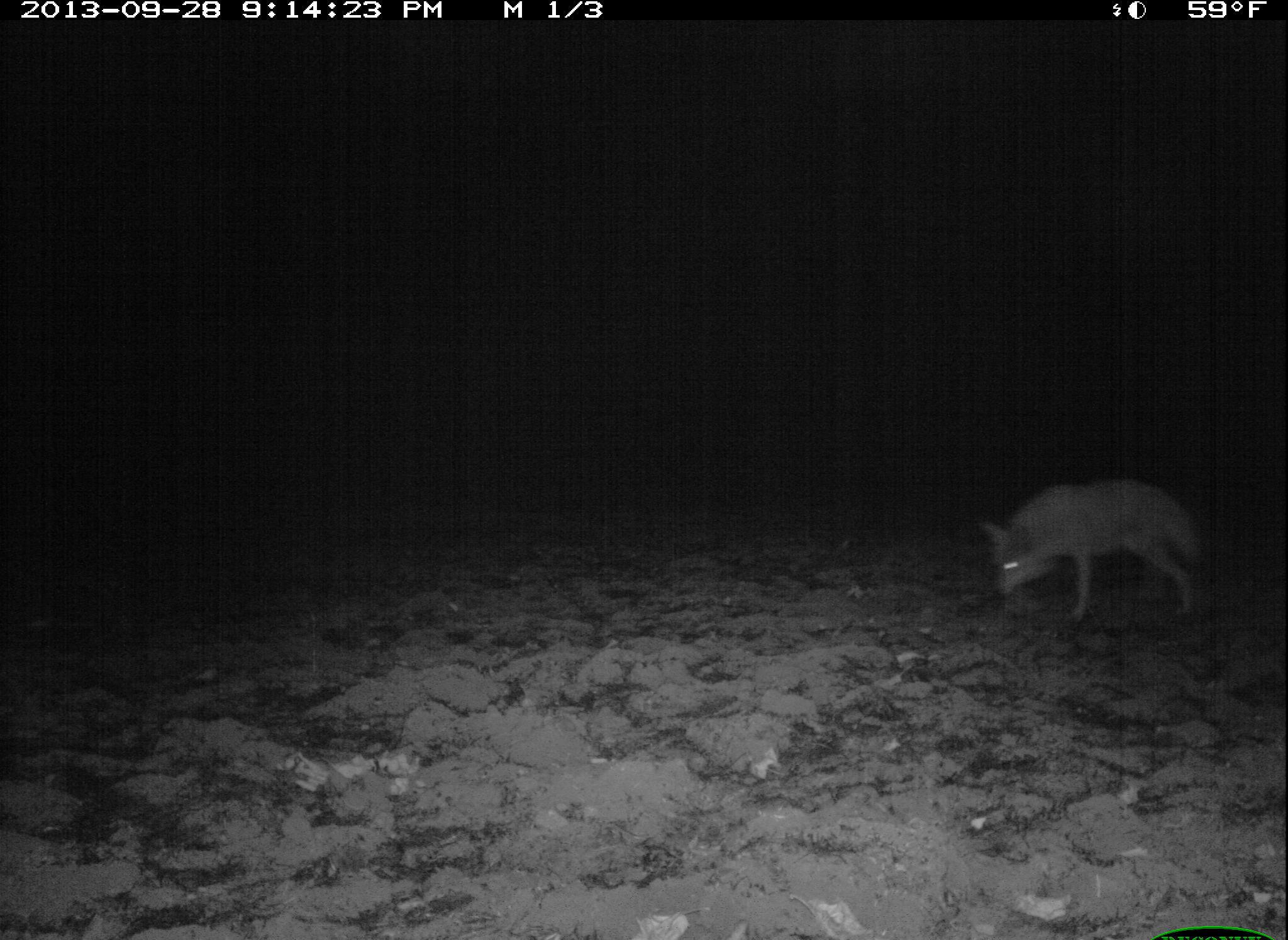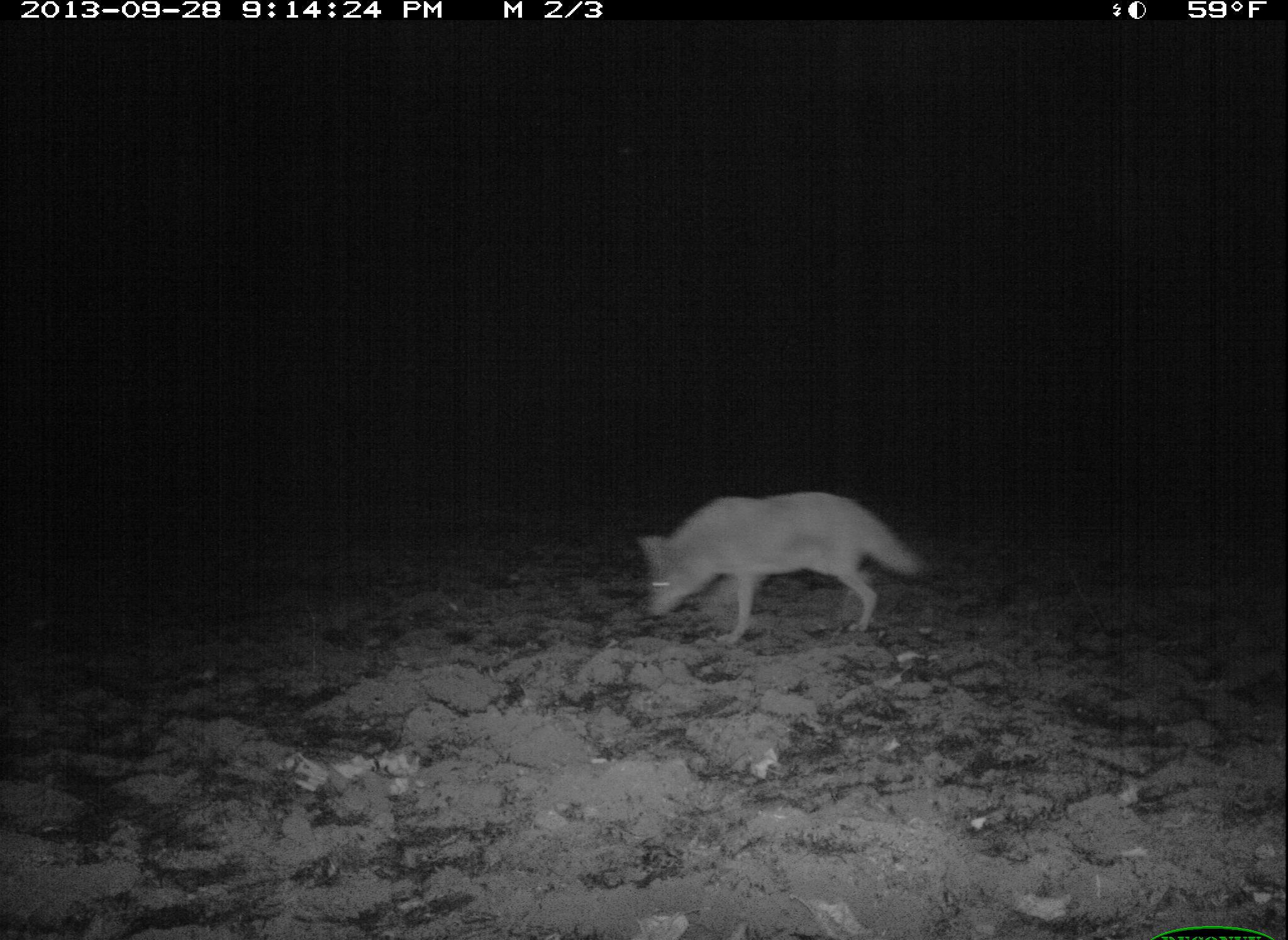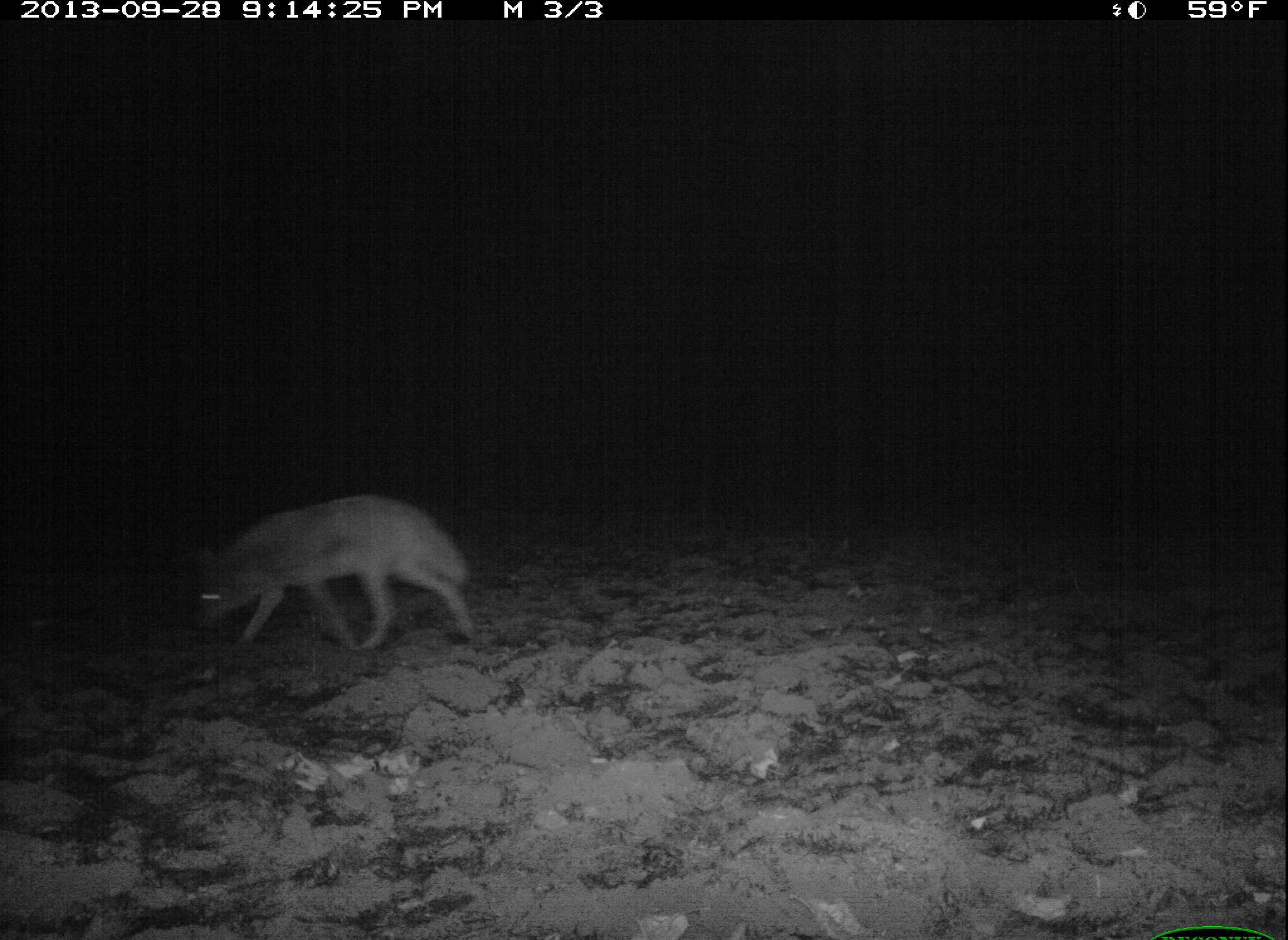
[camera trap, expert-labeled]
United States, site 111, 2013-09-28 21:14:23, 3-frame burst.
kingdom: Animalia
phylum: Chordata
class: Mammalia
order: Carnivora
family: Canidae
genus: Canis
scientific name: Canis latrans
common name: coyote